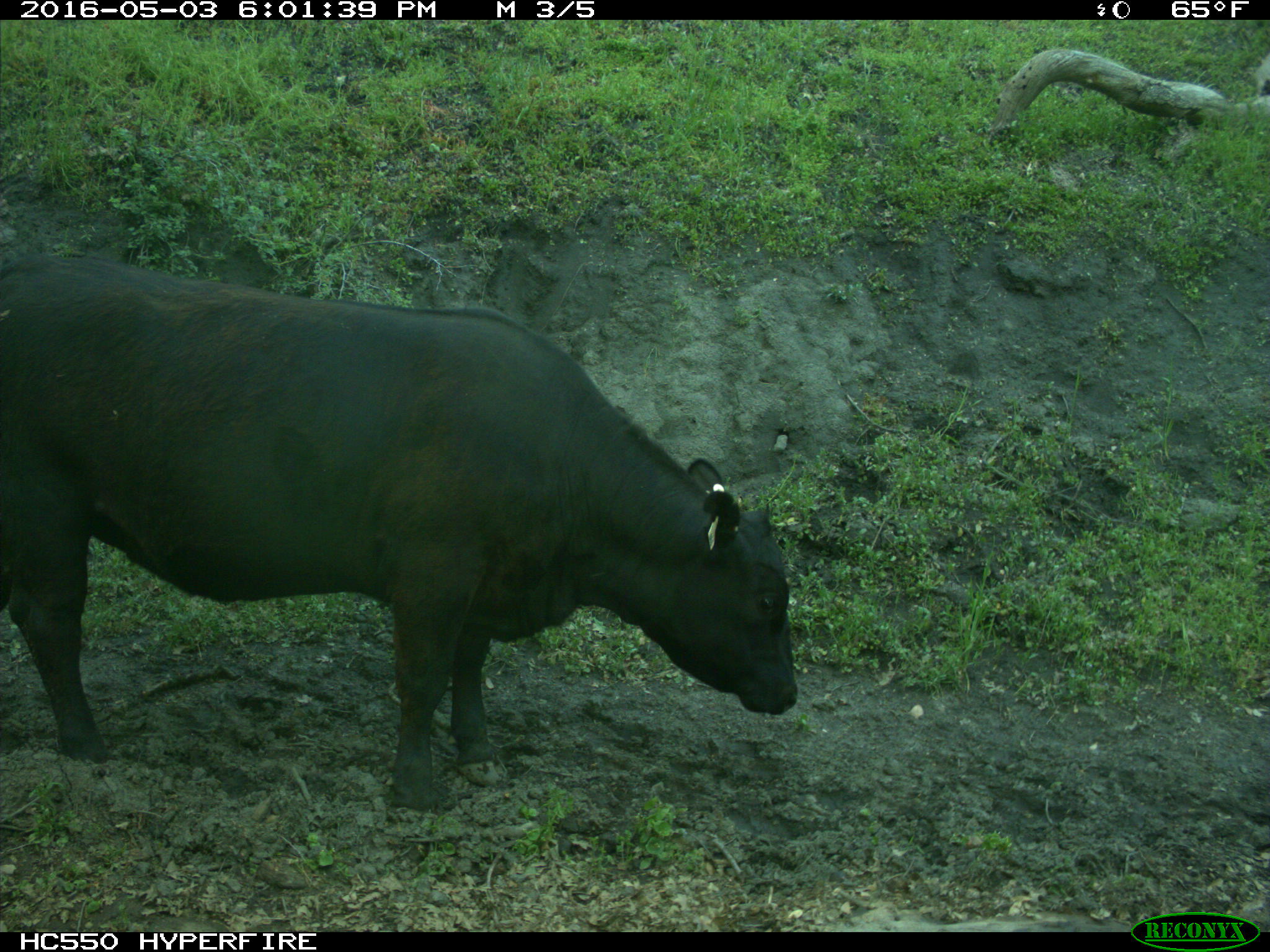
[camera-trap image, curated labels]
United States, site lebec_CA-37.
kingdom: Animalia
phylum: Chordata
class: Mammalia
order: Artiodactyla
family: Bovidae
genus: Bos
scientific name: Bos taurus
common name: domestic cow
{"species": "Bos taurus (domestic cow)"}